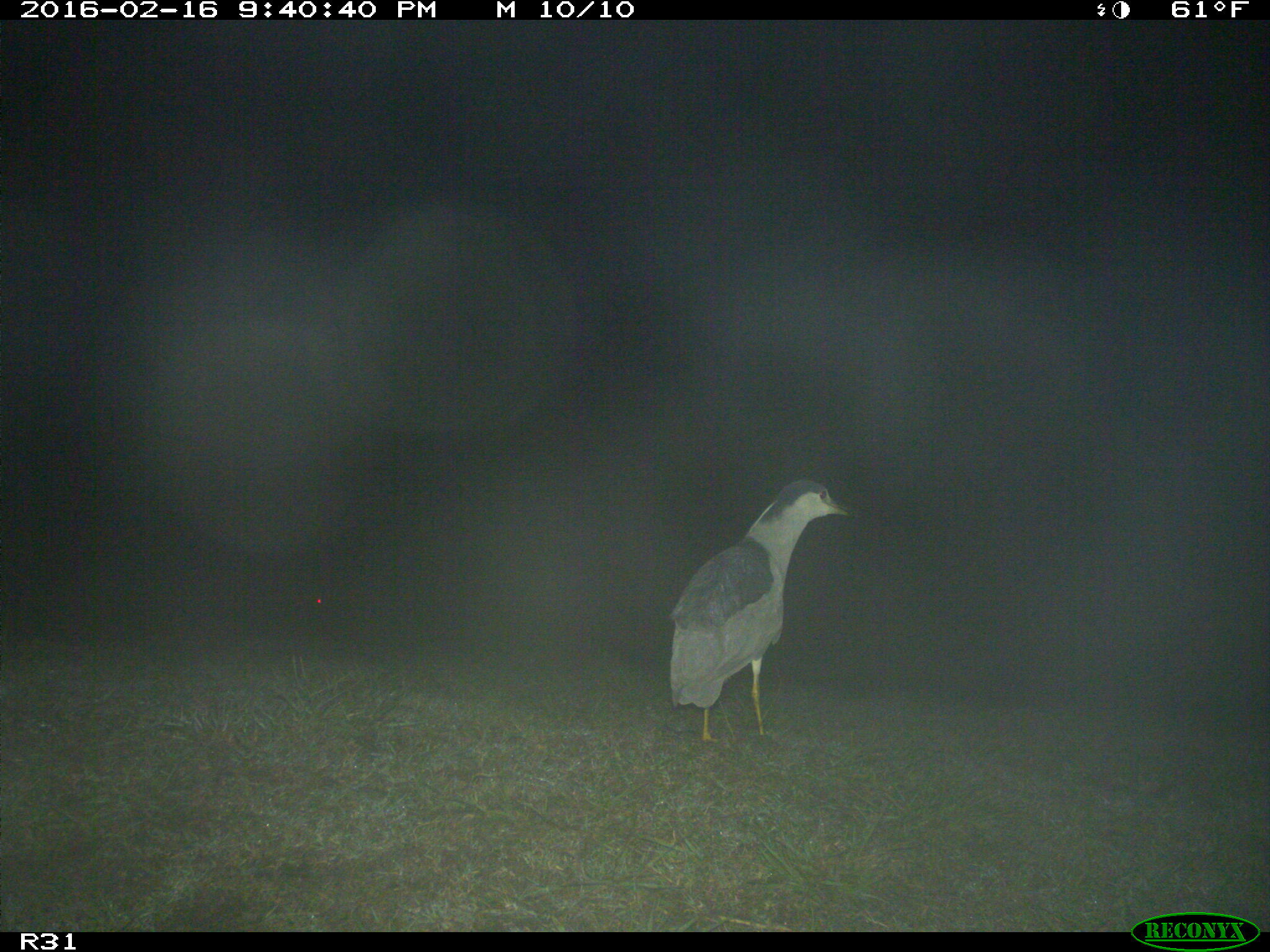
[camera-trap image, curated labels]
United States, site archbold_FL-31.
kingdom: Animalia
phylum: Chordata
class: Aves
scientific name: Aves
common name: birds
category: unidentified bird